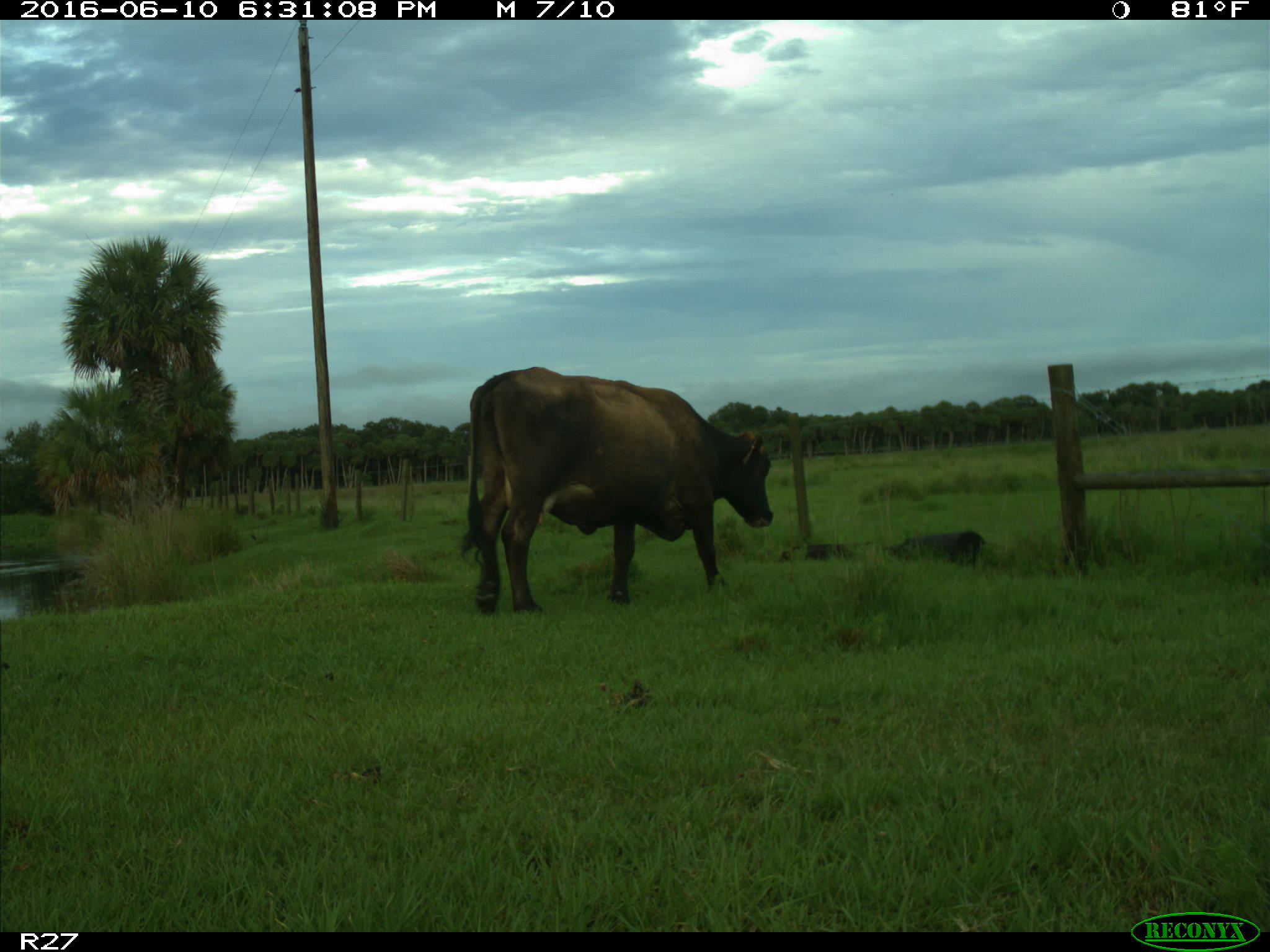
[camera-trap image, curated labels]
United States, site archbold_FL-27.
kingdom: Animalia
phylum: Chordata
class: Mammalia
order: Artiodactyla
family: Bovidae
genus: Bos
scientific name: Bos taurus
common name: domestic cow